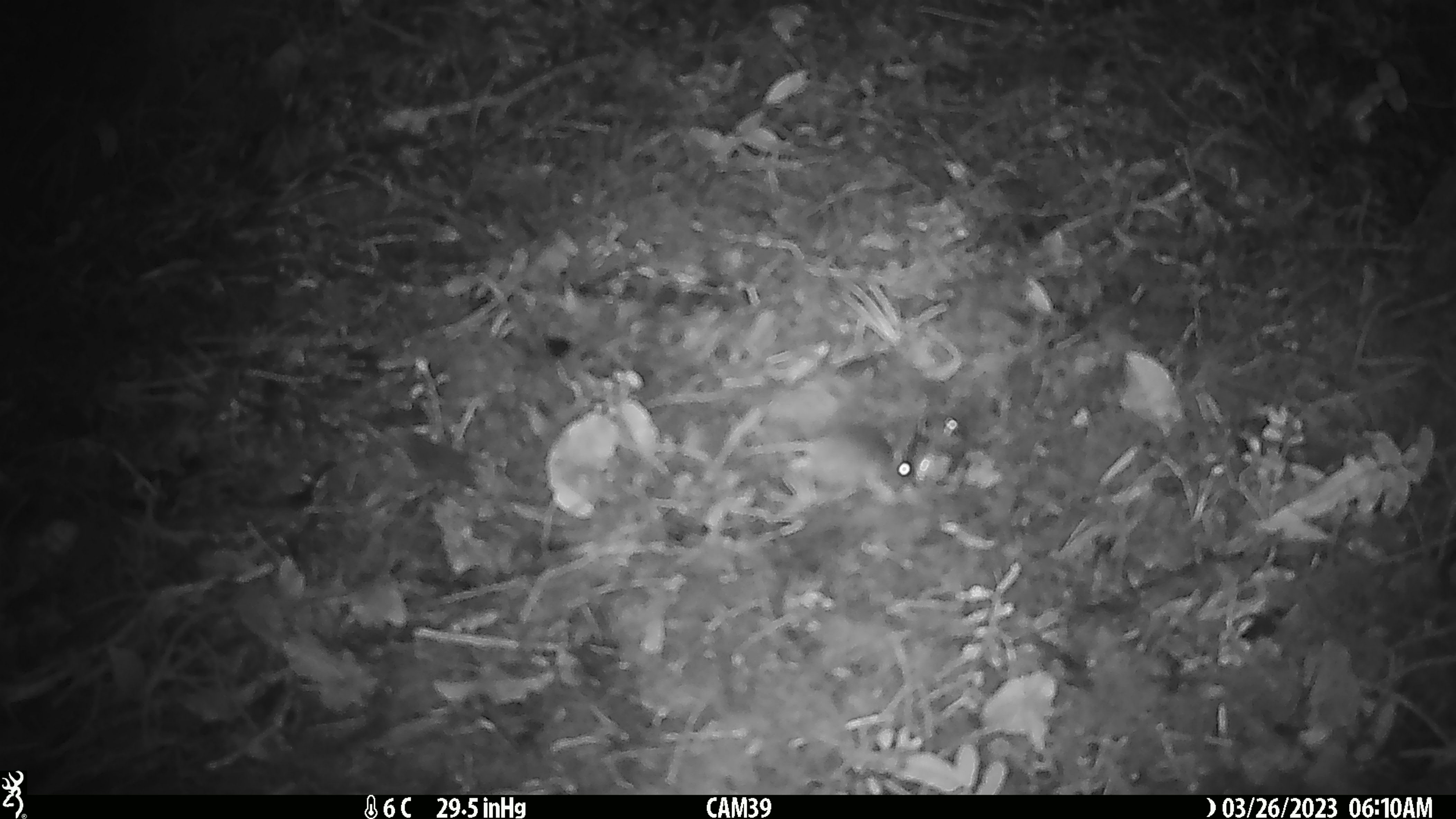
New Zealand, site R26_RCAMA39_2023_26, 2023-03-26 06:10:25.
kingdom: Animalia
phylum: Chordata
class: Mammalia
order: Rodentia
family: Muridae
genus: Mus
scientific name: Mus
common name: mouse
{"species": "mouse (Mus)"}